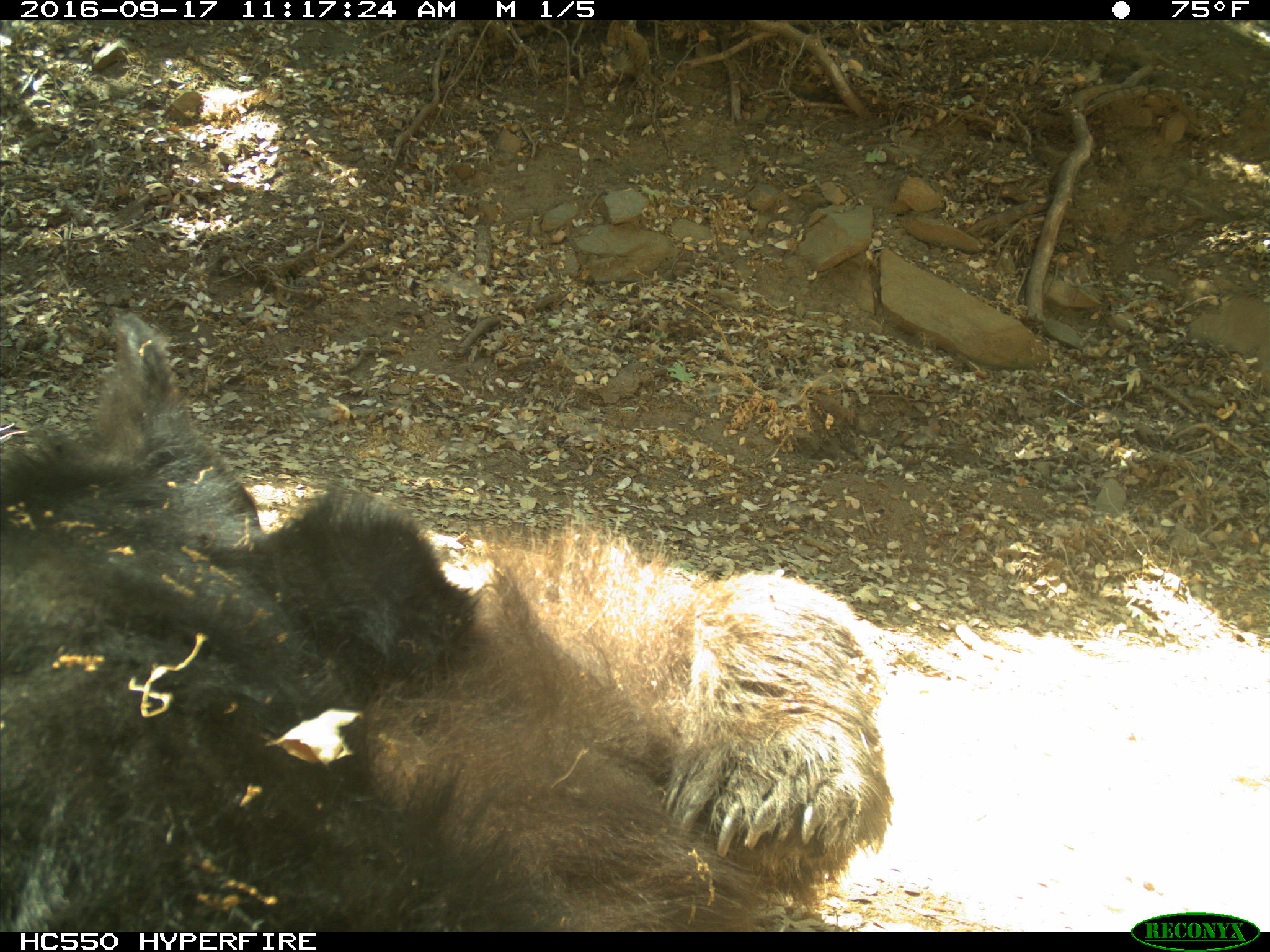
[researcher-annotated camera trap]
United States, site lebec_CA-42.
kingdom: Animalia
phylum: Chordata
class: Mammalia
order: Carnivora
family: Ursidae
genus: Ursus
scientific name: Ursus americanus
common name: american black bear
Ursus americanus (american black bear).